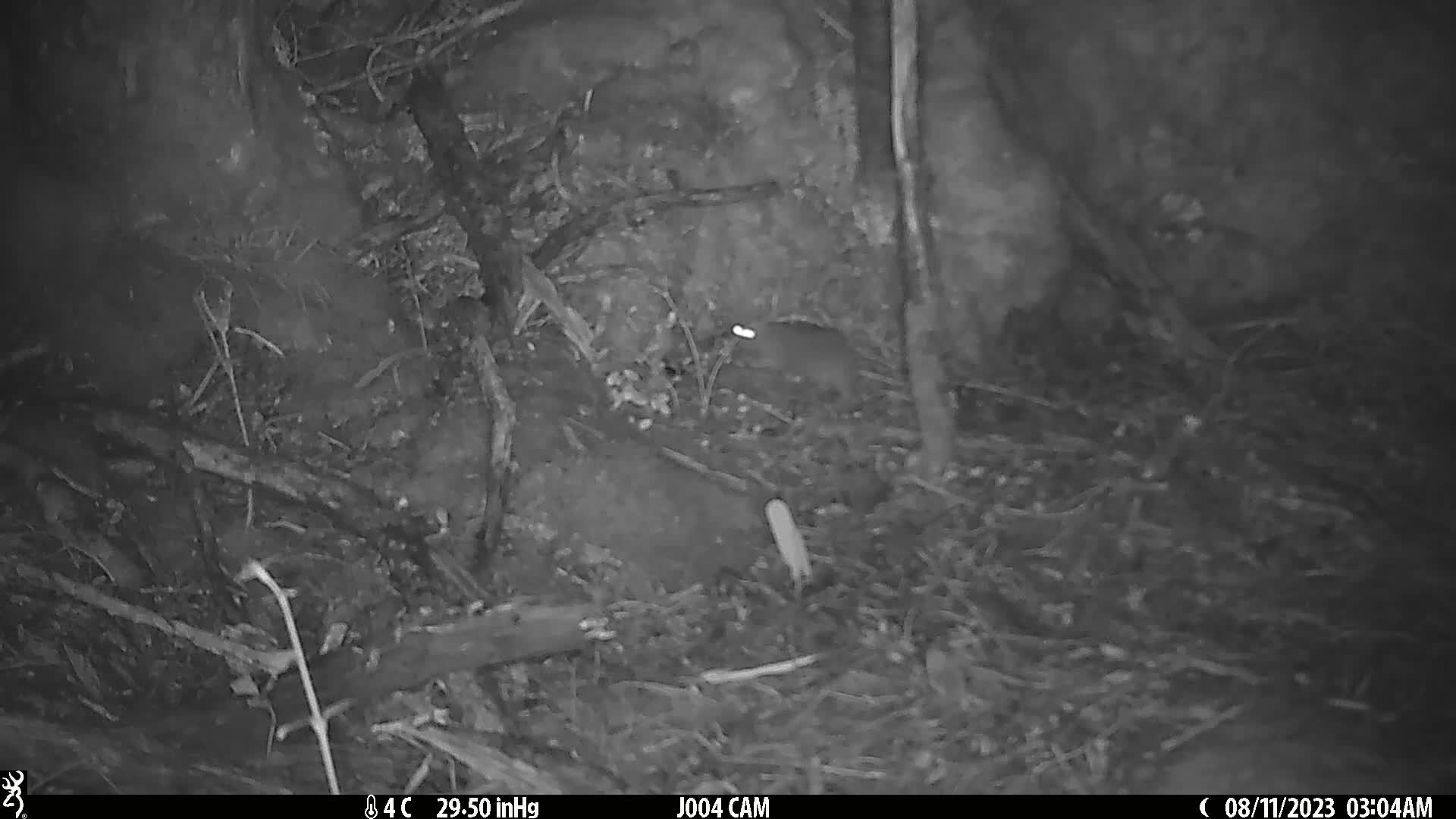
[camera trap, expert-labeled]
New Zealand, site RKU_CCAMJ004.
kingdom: Animalia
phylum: Chordata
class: Mammalia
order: Rodentia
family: Muridae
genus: Rattus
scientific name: Rattus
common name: rat